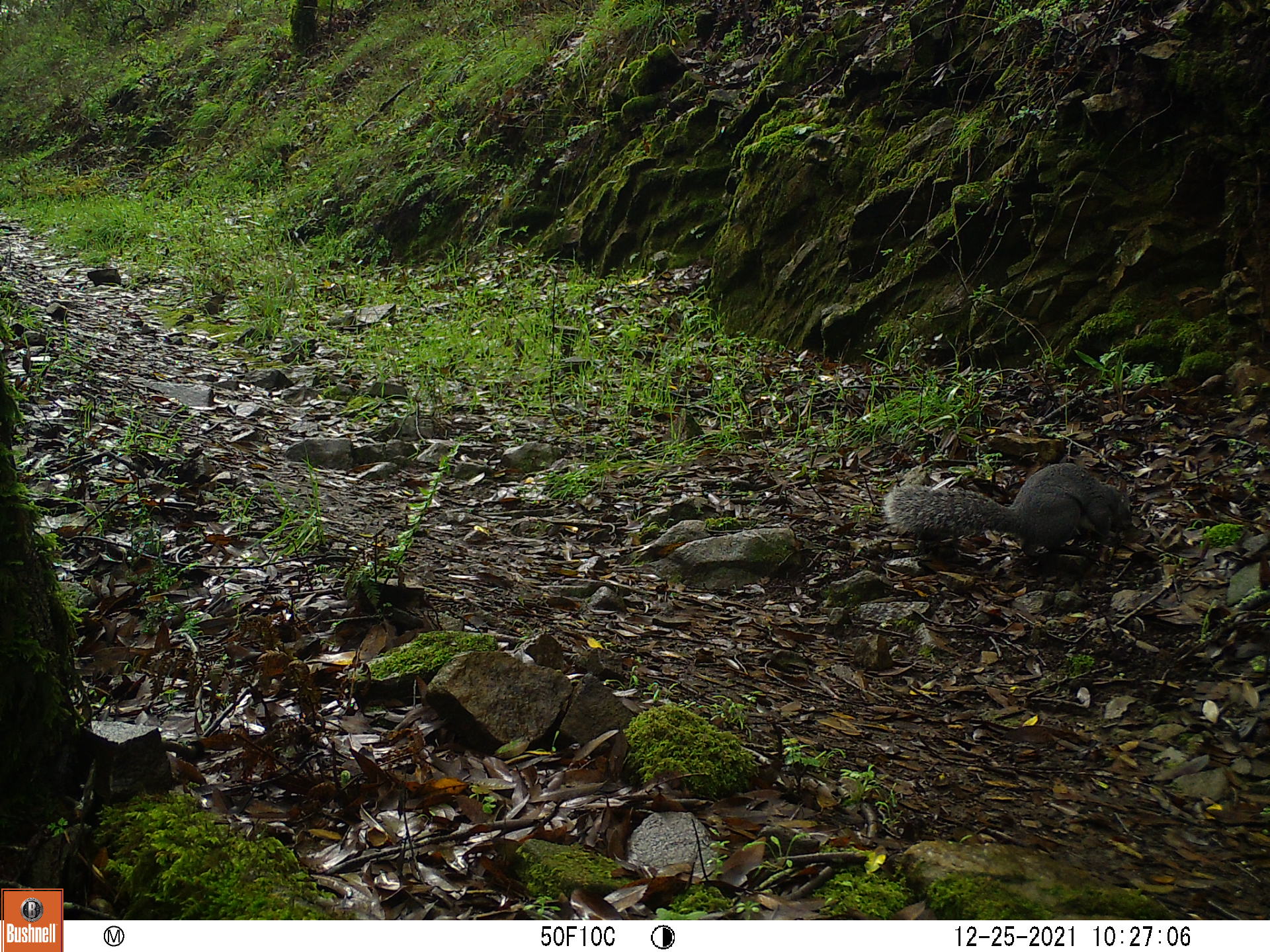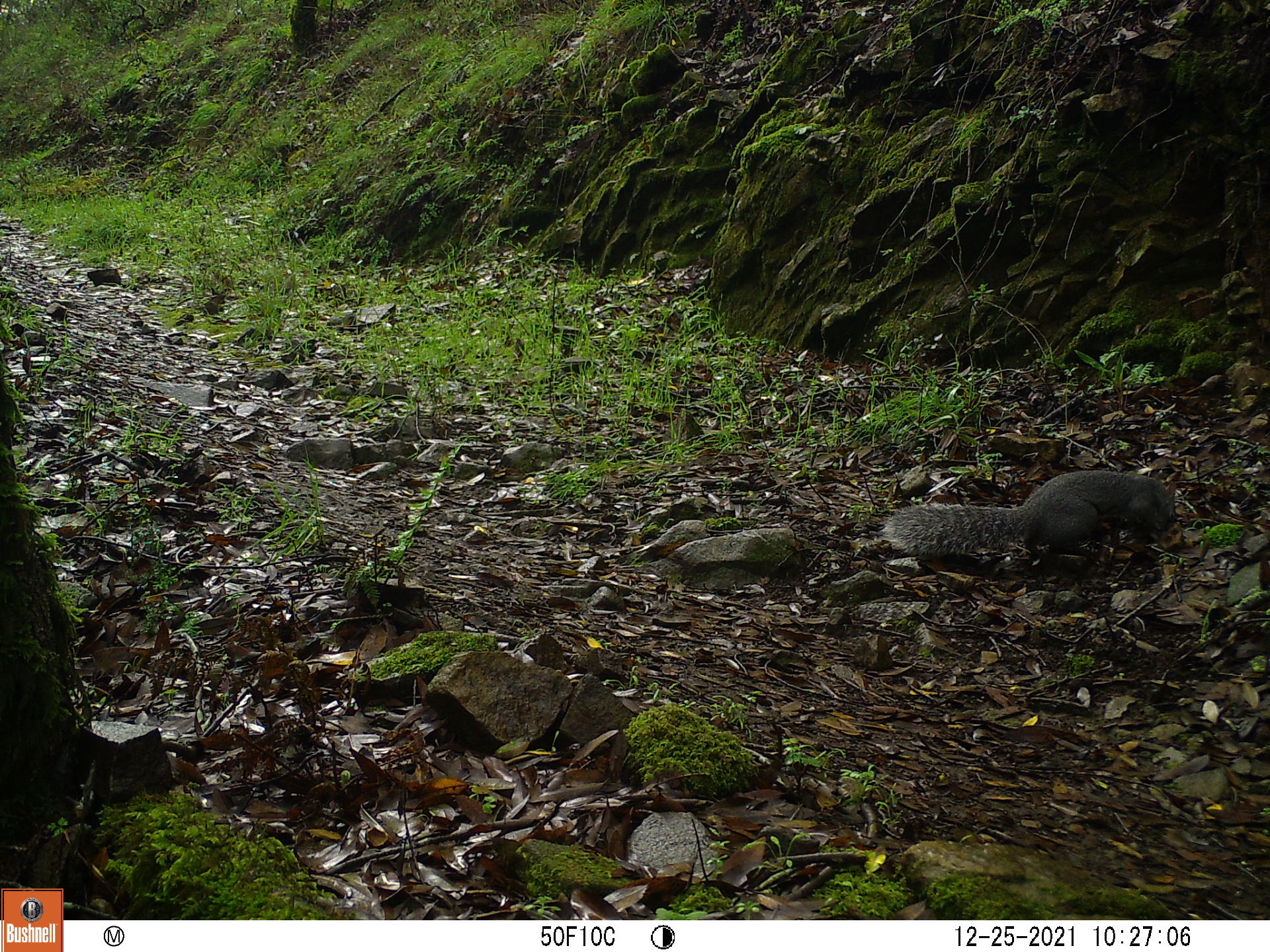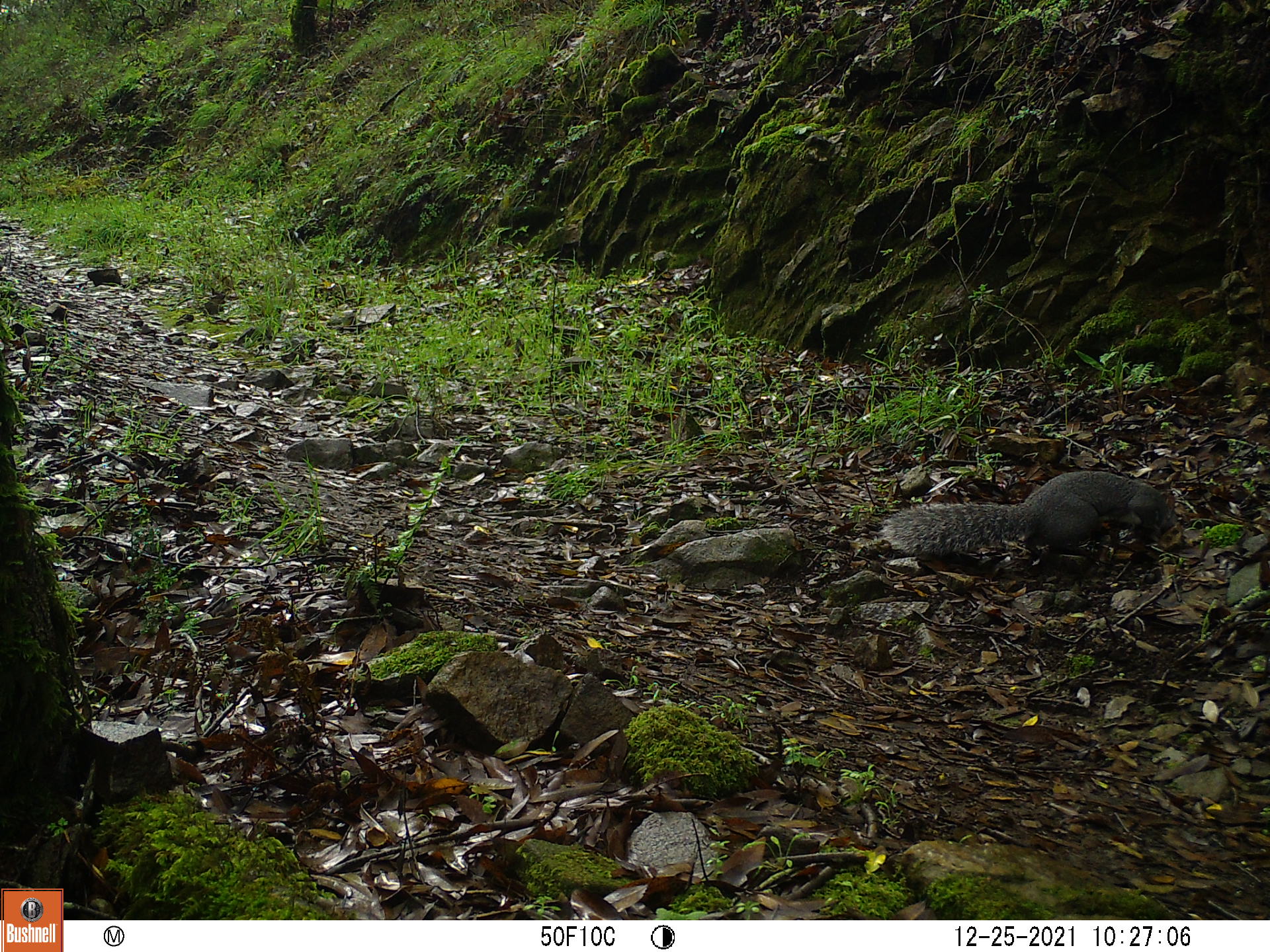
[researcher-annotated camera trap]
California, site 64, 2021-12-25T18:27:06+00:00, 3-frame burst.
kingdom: Animalia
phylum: Chordata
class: Mammalia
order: Rodentia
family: Sciuridae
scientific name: Sciuridae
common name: squirrel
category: unknown squirrel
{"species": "unknown squirrel (squirrel) (Sciuridae)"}